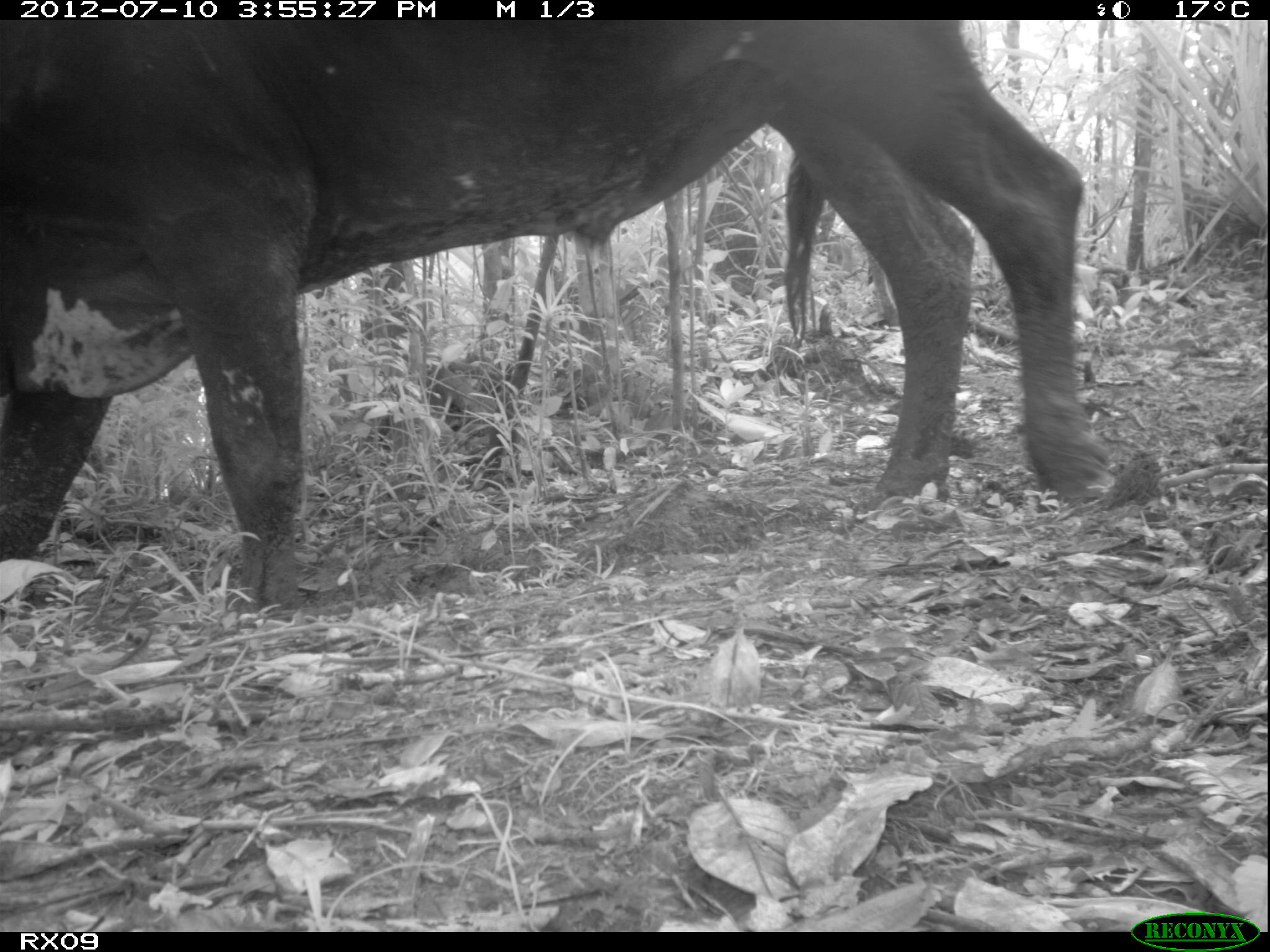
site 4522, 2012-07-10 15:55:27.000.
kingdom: Animalia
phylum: Chordata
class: Mammalia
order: Artiodactyla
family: Bovidae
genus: Bos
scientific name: Bos taurus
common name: domestic cattle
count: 4